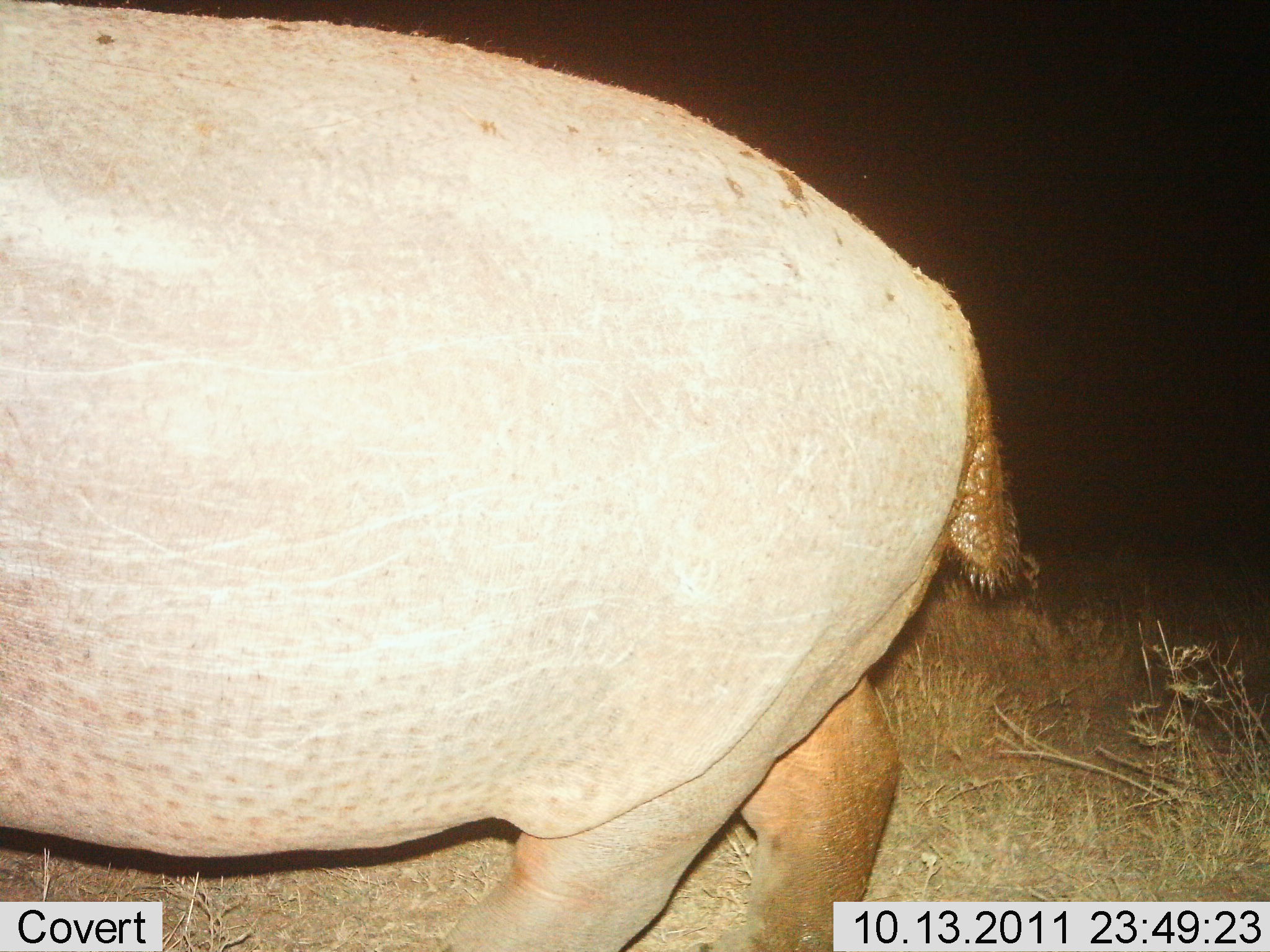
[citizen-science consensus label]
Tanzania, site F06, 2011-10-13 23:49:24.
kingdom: Animalia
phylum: Chordata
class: Mammalia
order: Artiodactyla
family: Hippopotamidae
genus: Hippopotamus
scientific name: Hippopotamus amphibius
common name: hippopotamus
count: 1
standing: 67%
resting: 0%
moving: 33%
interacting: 0%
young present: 0%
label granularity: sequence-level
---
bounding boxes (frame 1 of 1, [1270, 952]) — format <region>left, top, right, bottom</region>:
animal: <region>1, 1, 1041, 952</region>